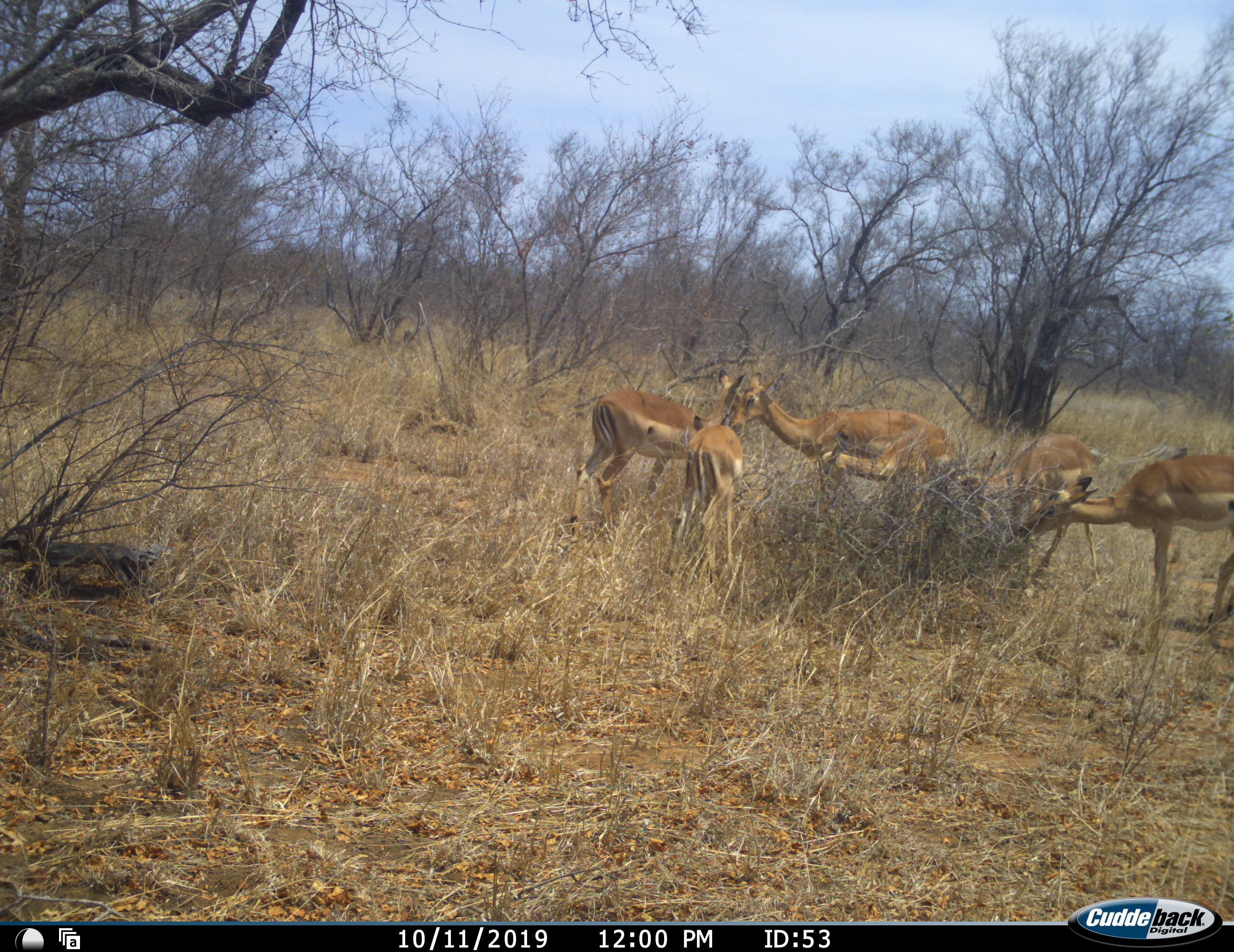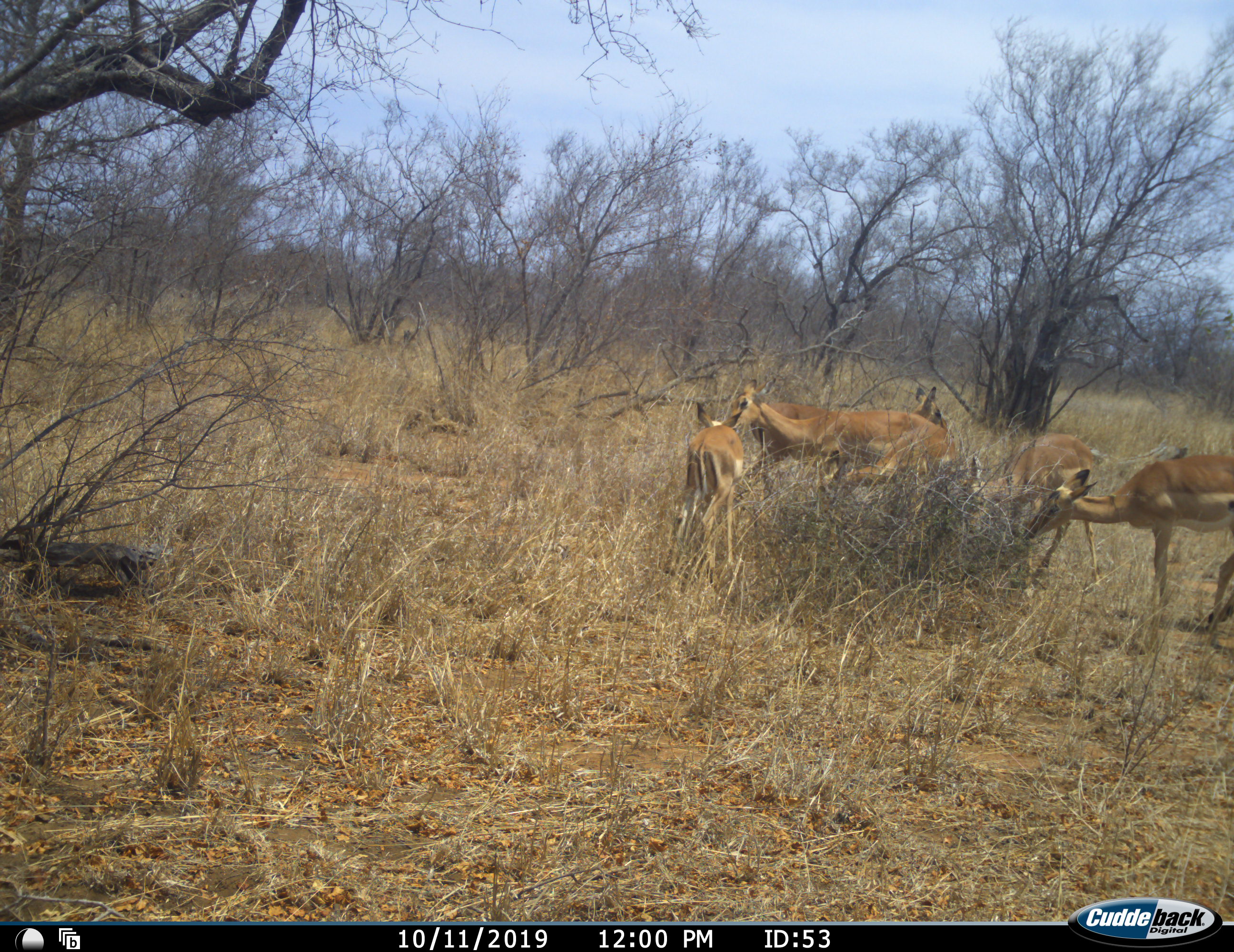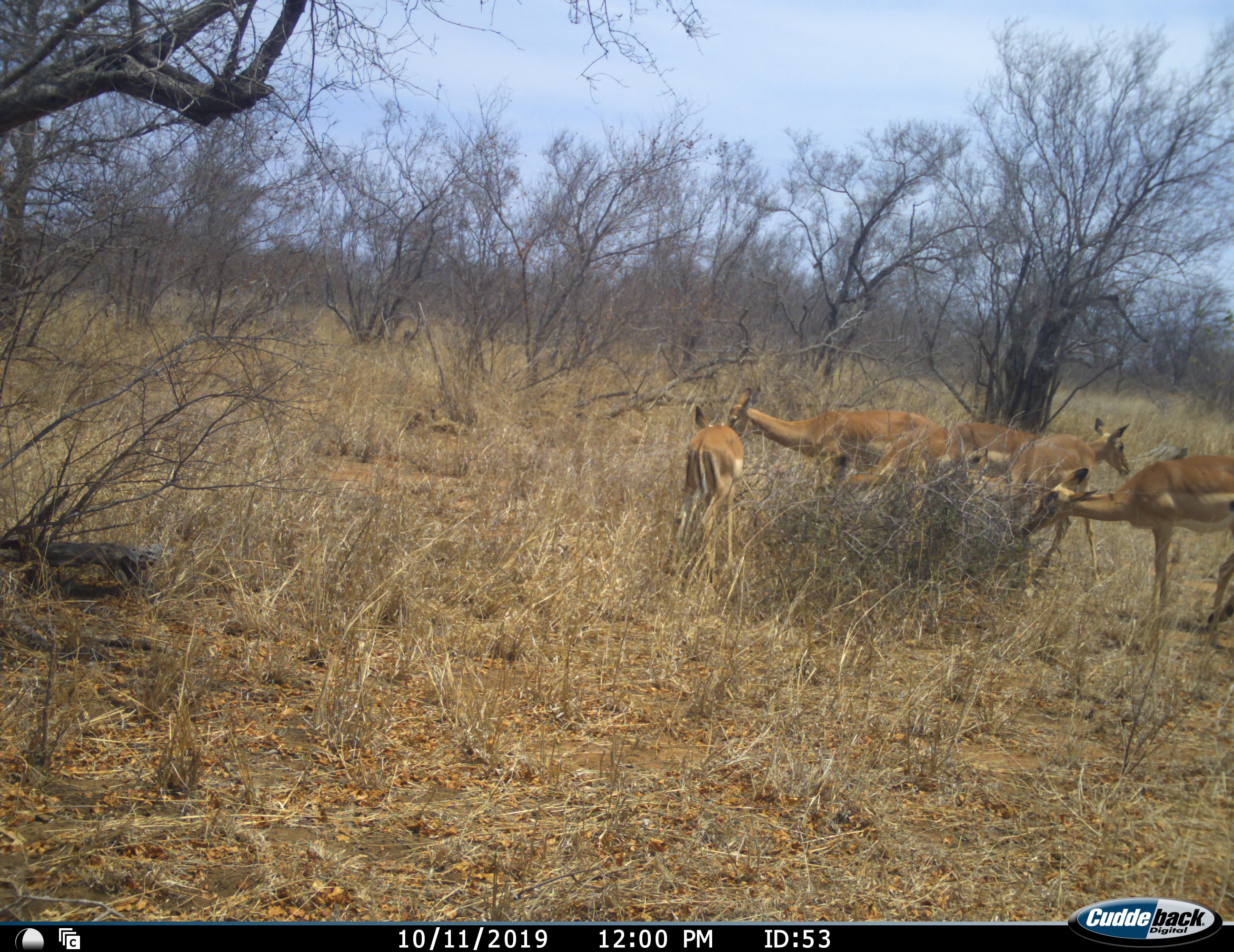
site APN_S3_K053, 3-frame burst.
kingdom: Animalia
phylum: Chordata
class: Mammalia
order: Artiodactyla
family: Bovidae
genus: Aepyceros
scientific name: Aepyceros melampus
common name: impala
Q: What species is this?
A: Impala (Aepyceros melampus).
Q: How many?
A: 5.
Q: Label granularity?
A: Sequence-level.